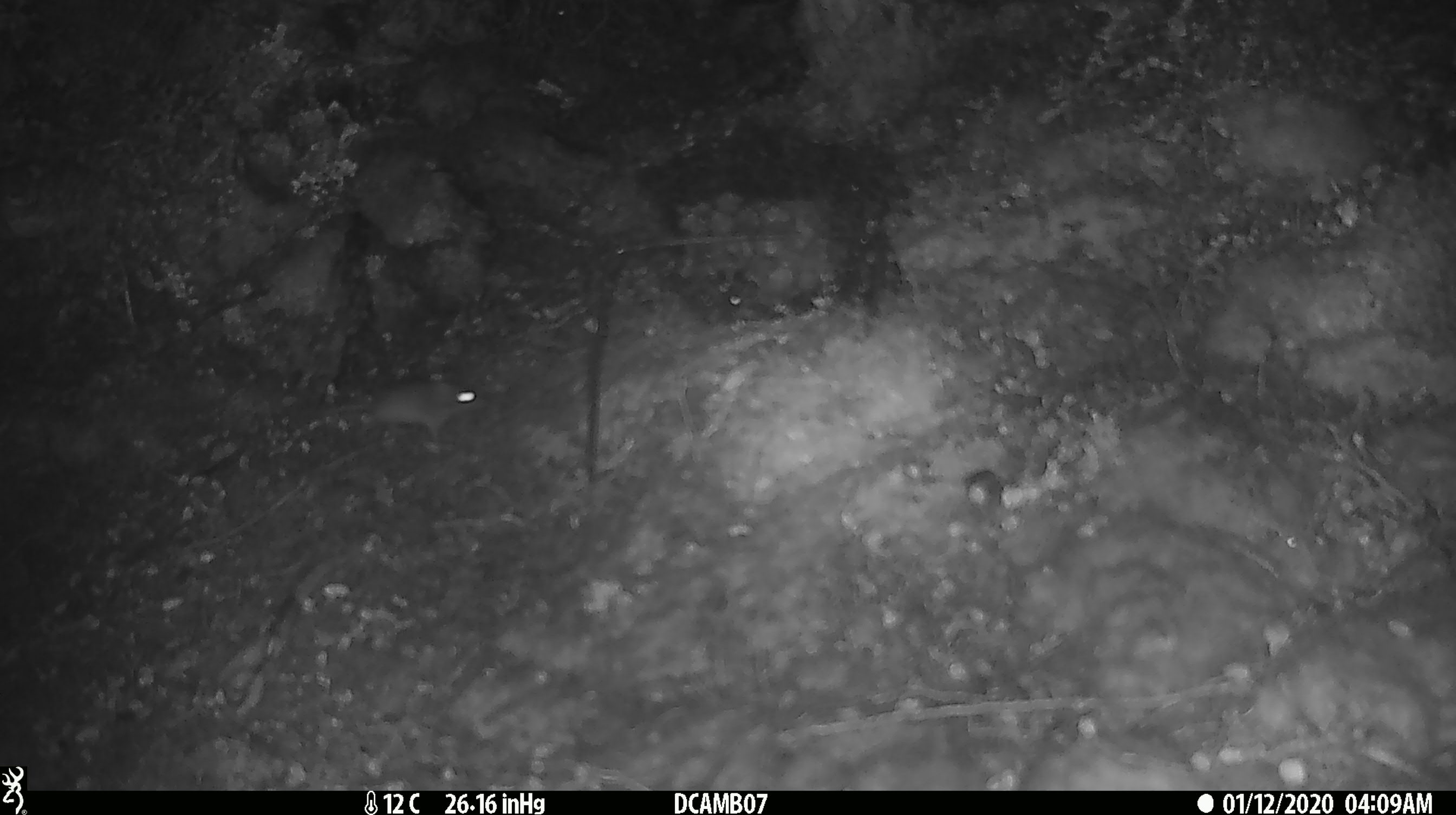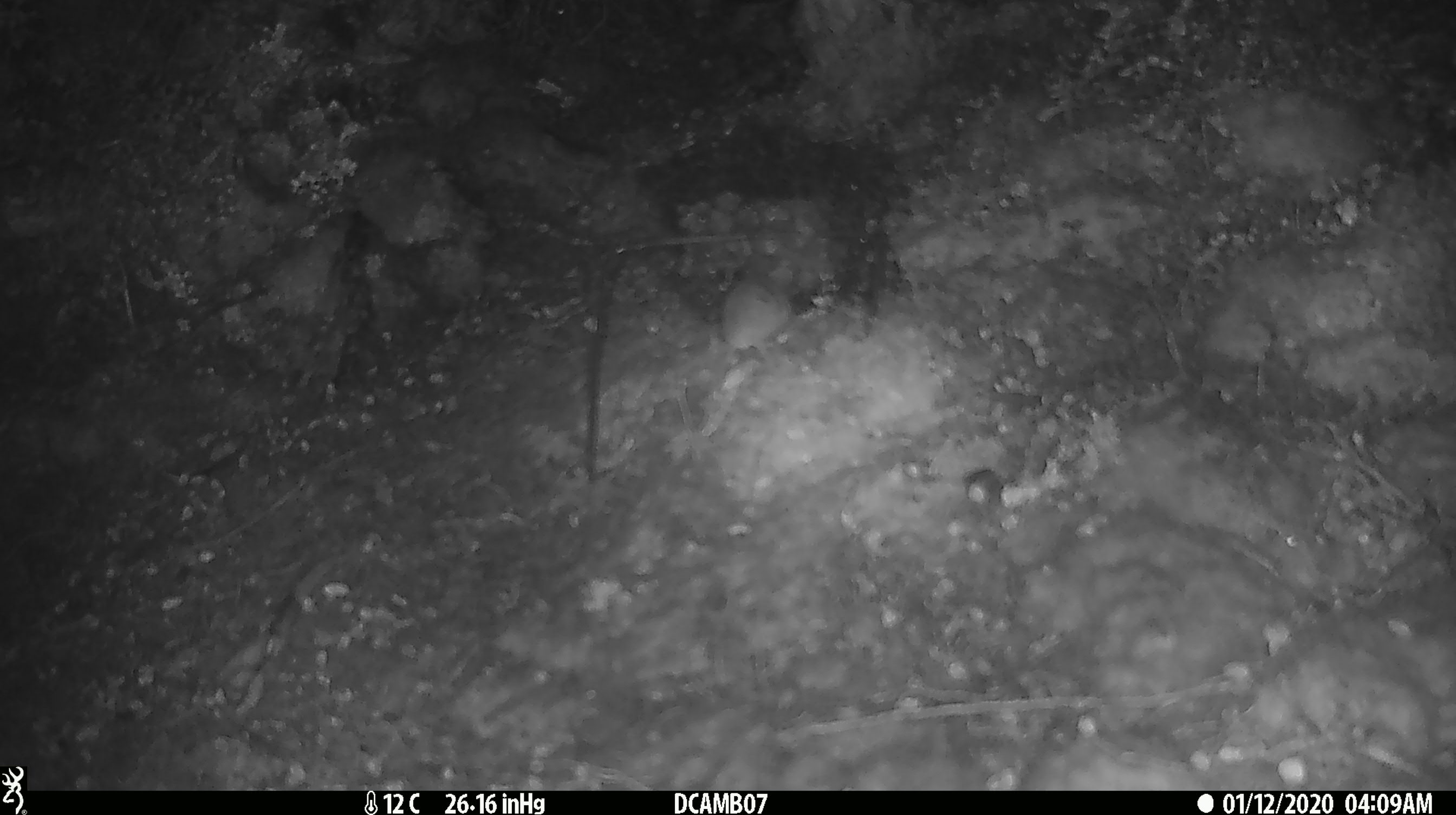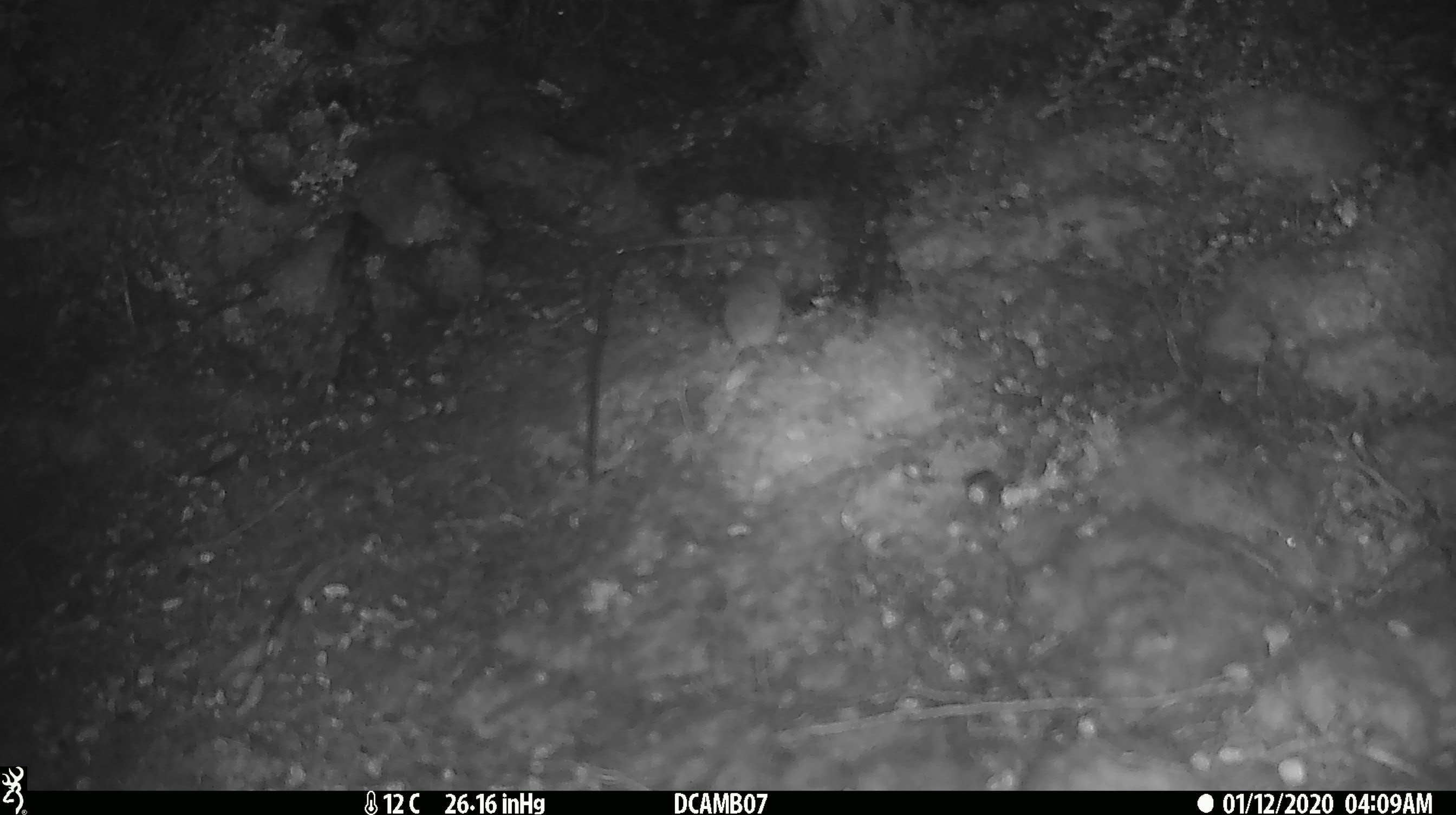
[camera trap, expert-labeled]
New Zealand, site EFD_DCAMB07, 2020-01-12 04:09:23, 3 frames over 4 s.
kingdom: Animalia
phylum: Chordata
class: Mammalia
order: Rodentia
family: Muridae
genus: Mus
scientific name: Mus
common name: mouse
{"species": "mouse (Mus)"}